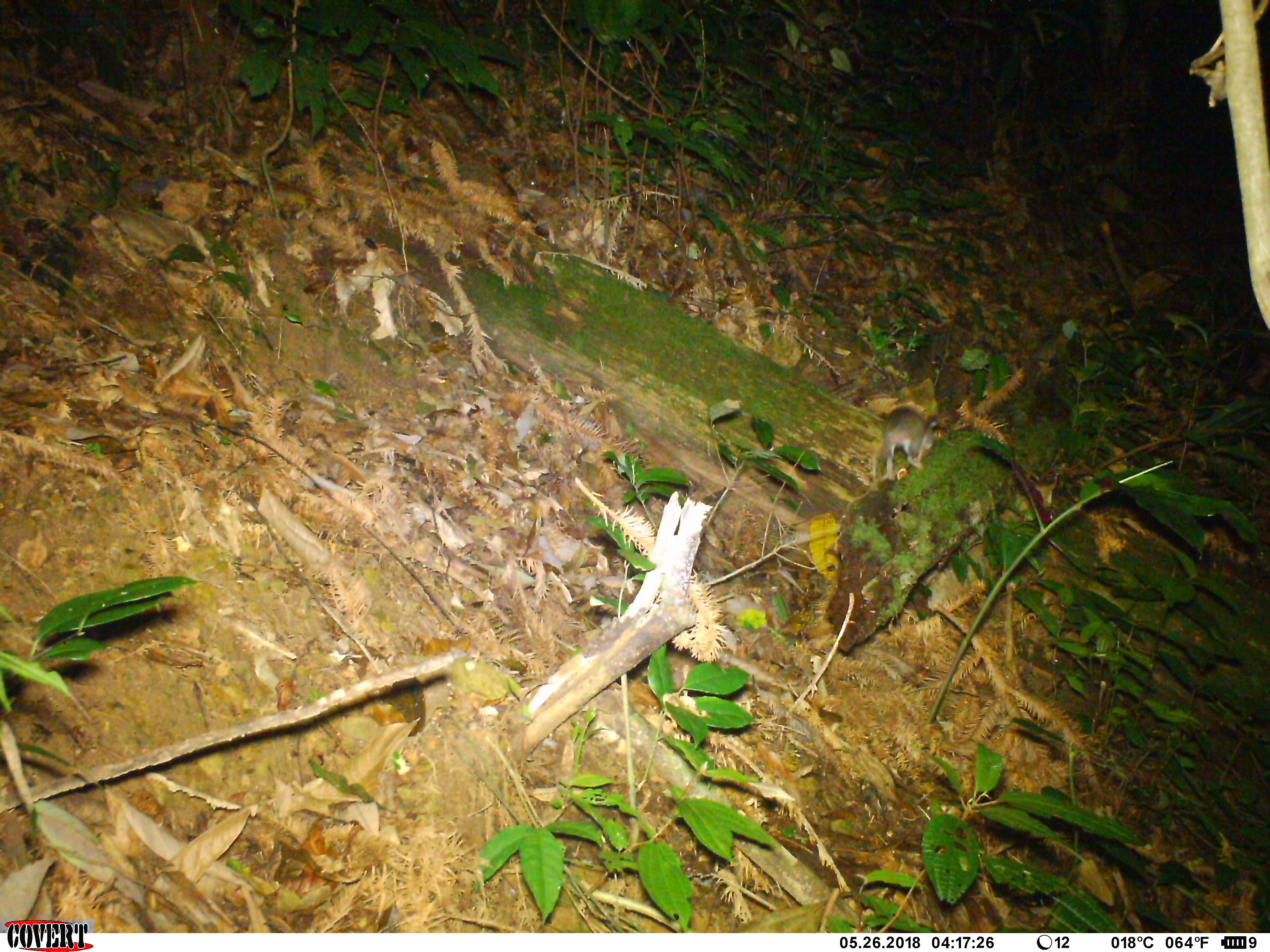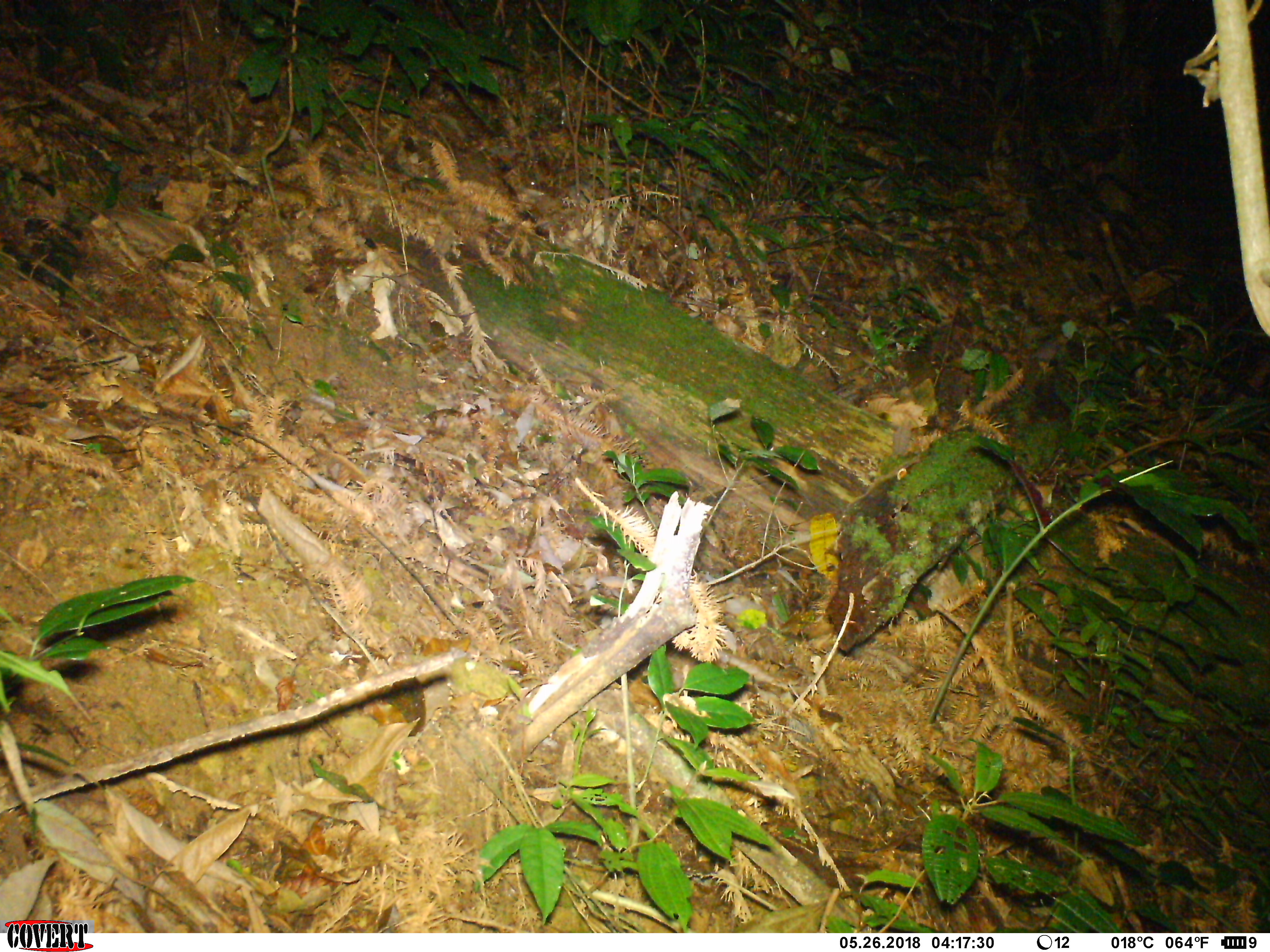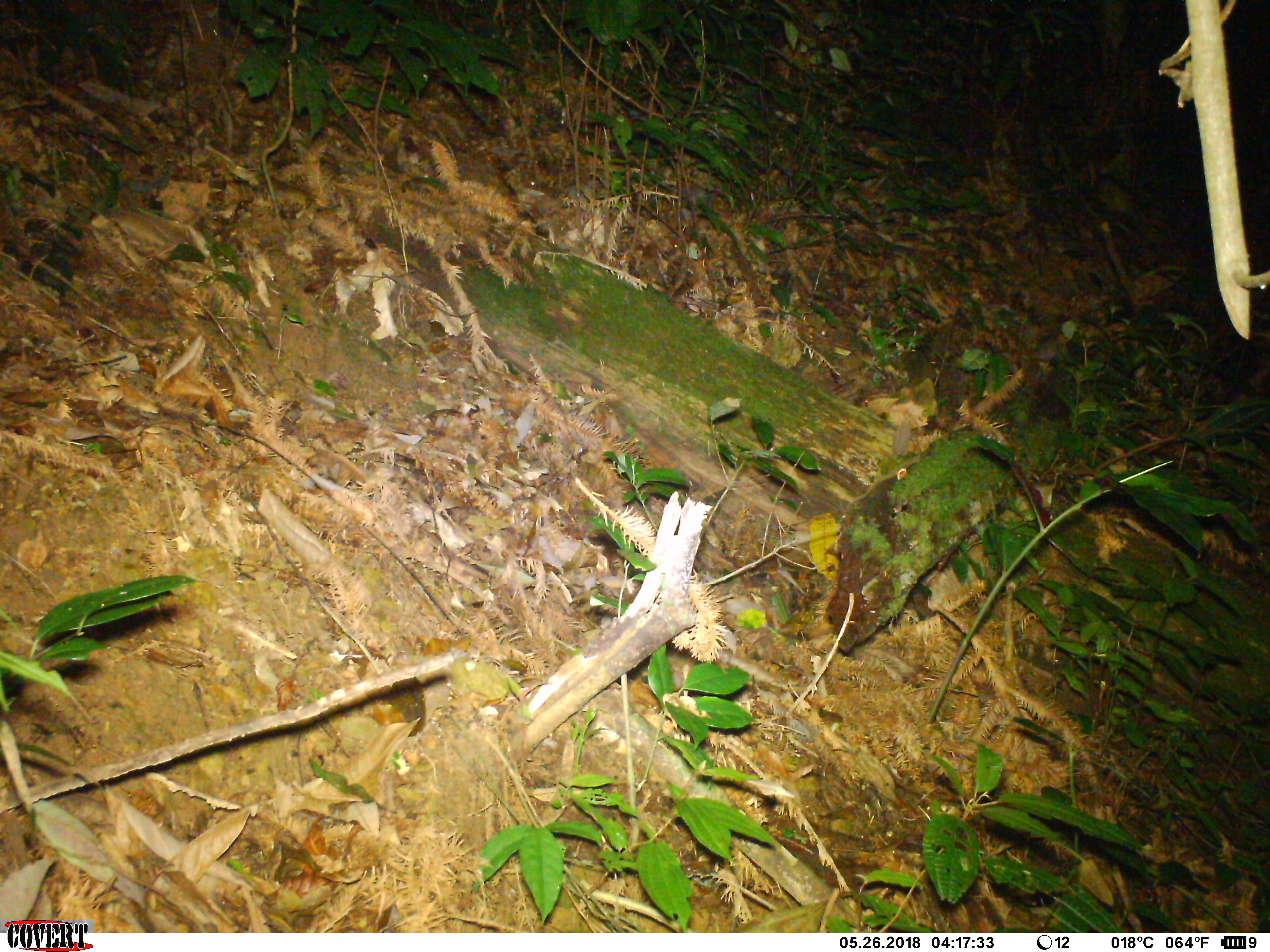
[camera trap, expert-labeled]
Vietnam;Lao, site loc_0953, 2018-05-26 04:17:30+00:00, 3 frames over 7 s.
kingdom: Animalia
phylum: Chordata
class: Mammalia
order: Rodentia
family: Muridae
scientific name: Muridae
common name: old-world mice and rats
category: unidentified murid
Unidentified murid (old-world mice and rats) (Muridae). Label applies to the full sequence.